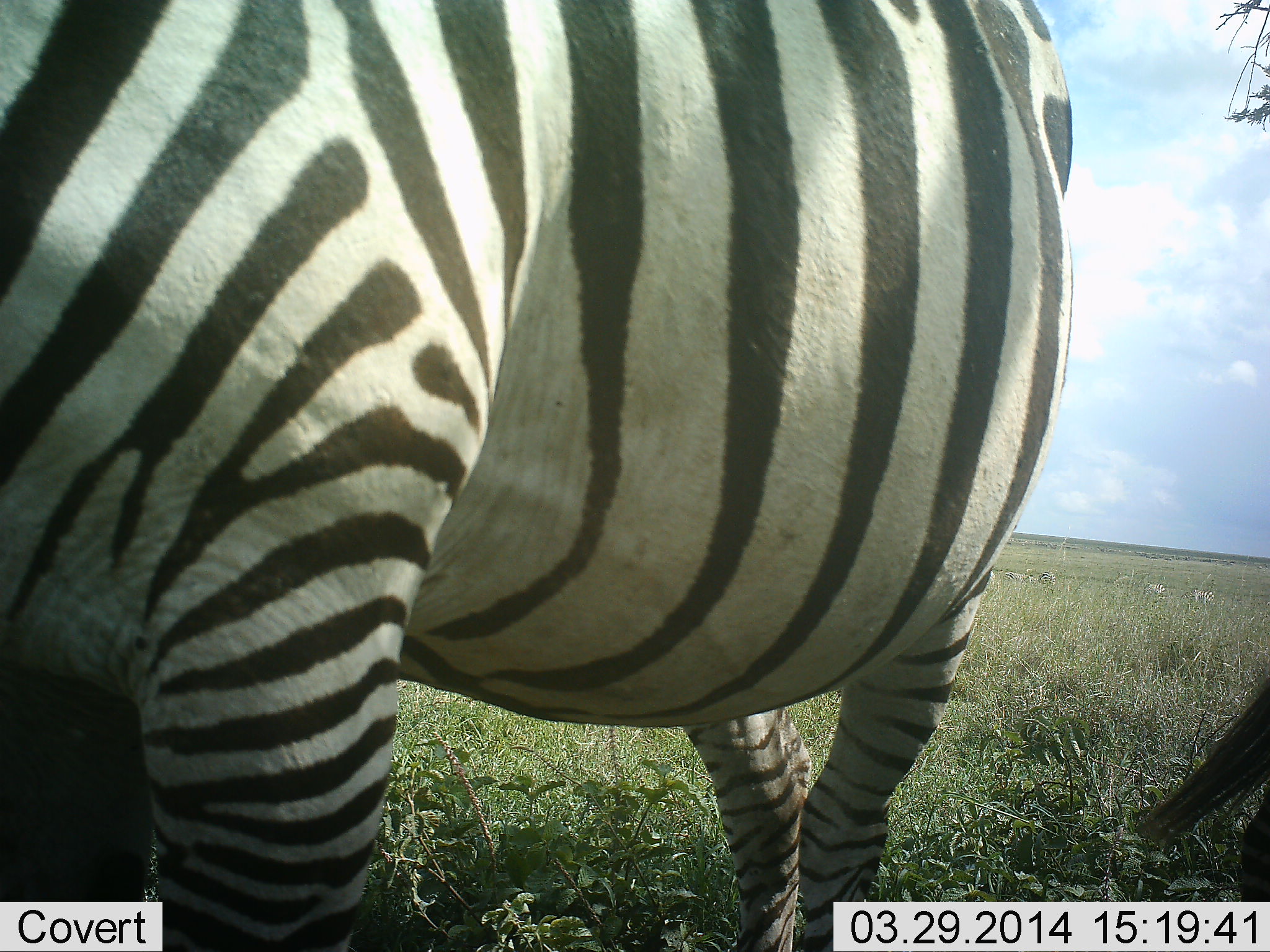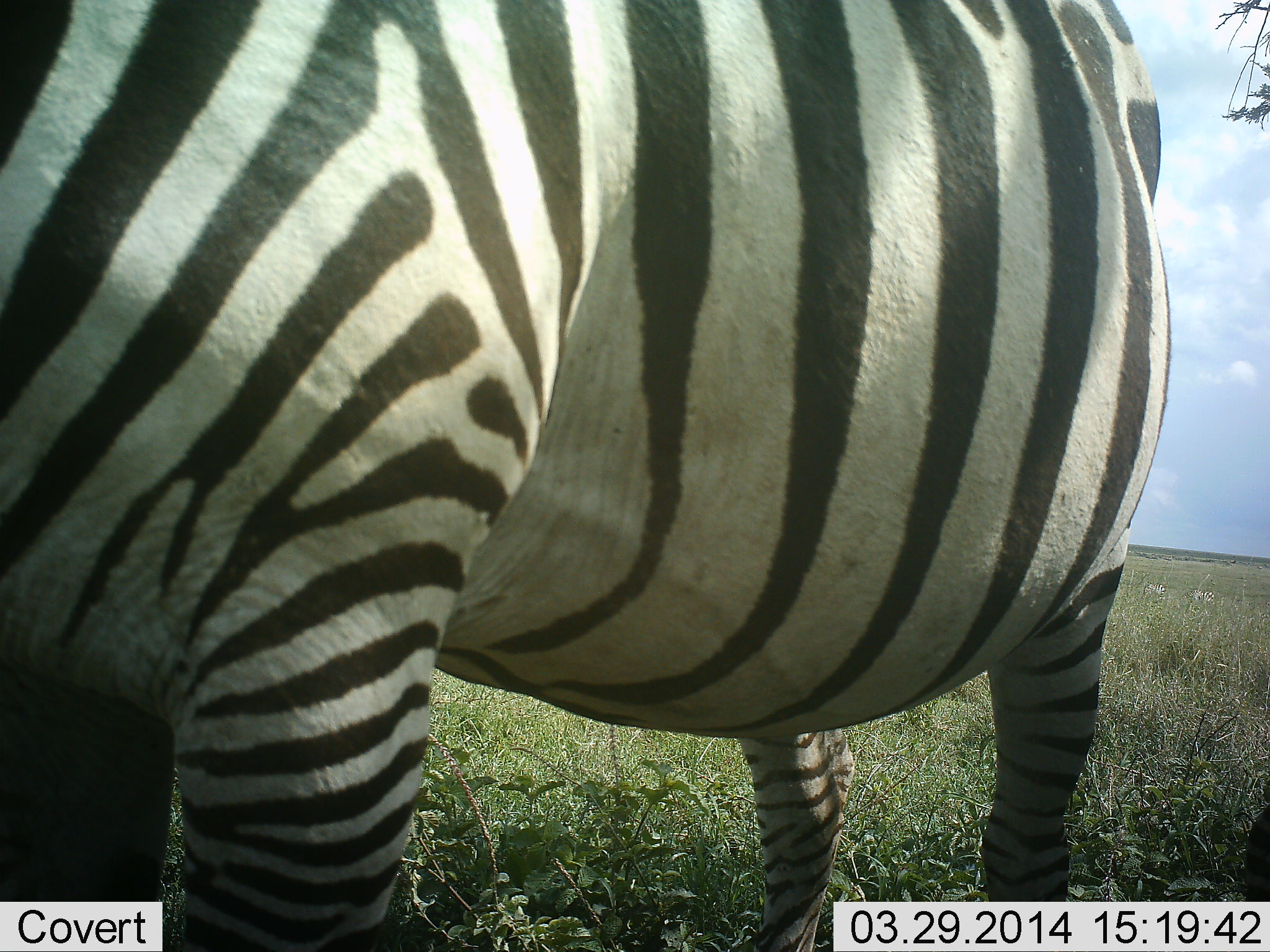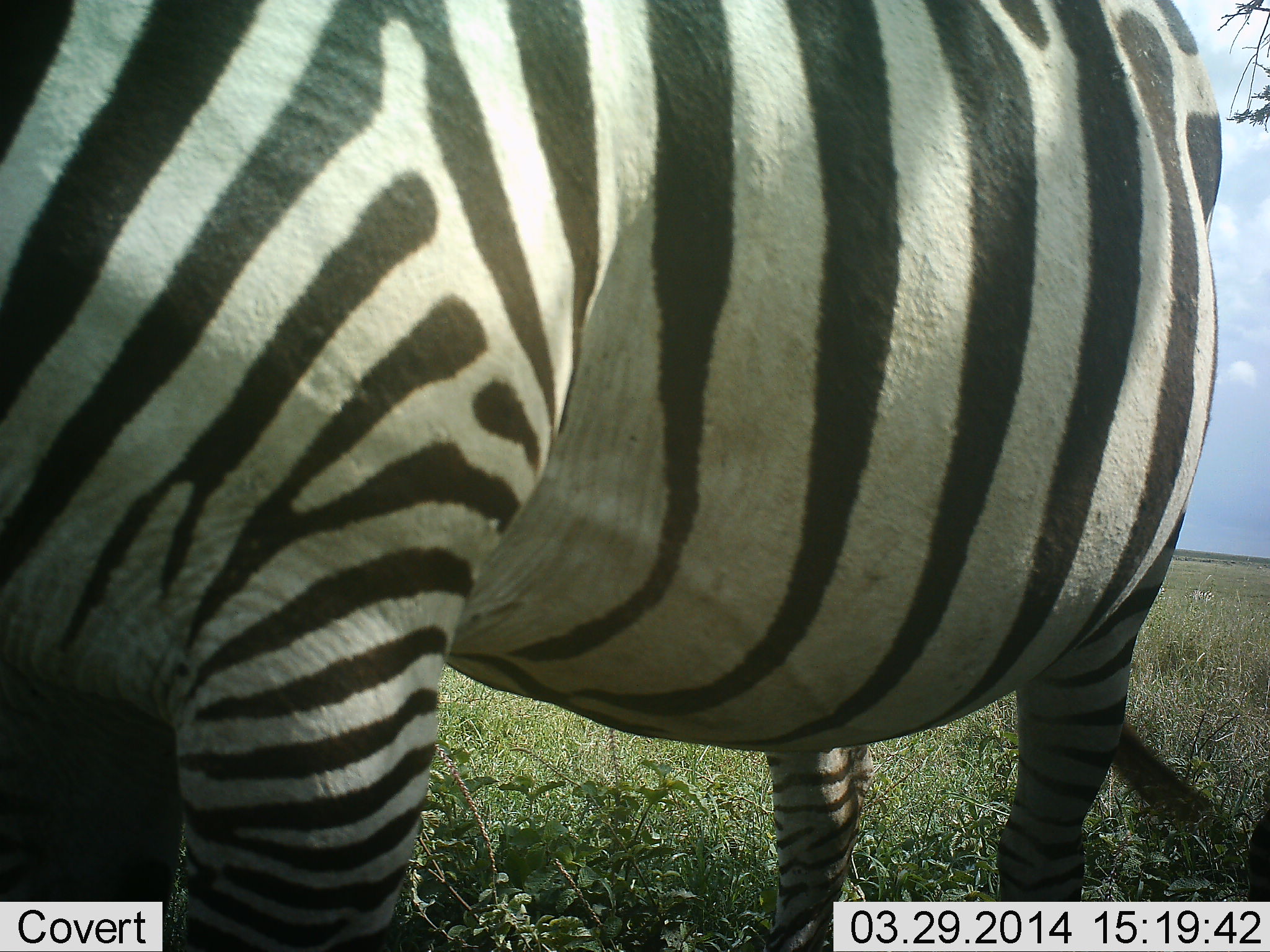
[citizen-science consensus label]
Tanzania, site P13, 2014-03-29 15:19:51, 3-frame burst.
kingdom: Animalia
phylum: Chordata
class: Mammalia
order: Perissodactyla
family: Equidae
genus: Equus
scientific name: Equus quagga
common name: plains zebra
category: zebra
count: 2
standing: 91%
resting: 0%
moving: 9%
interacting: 0%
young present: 0%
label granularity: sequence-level